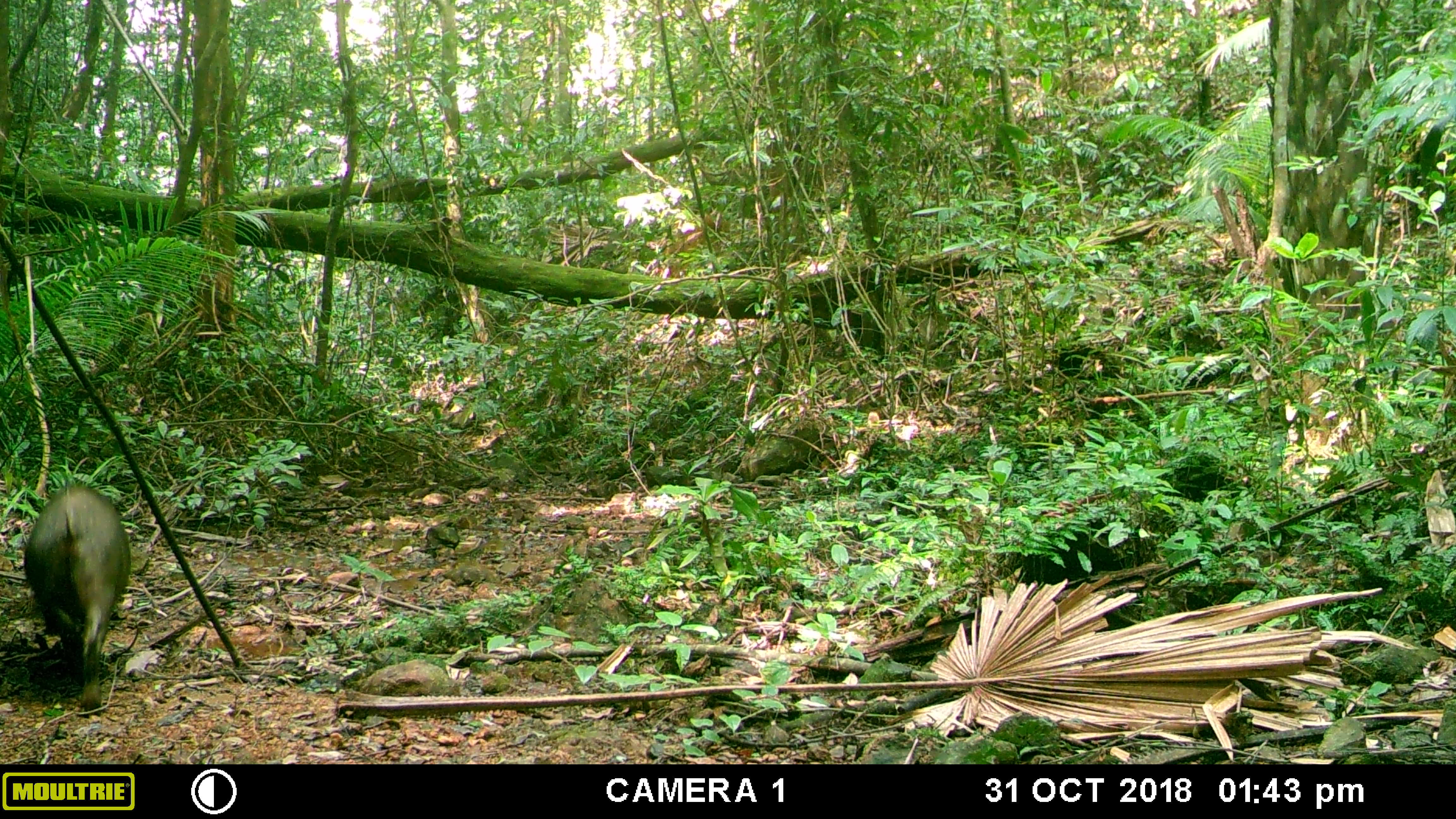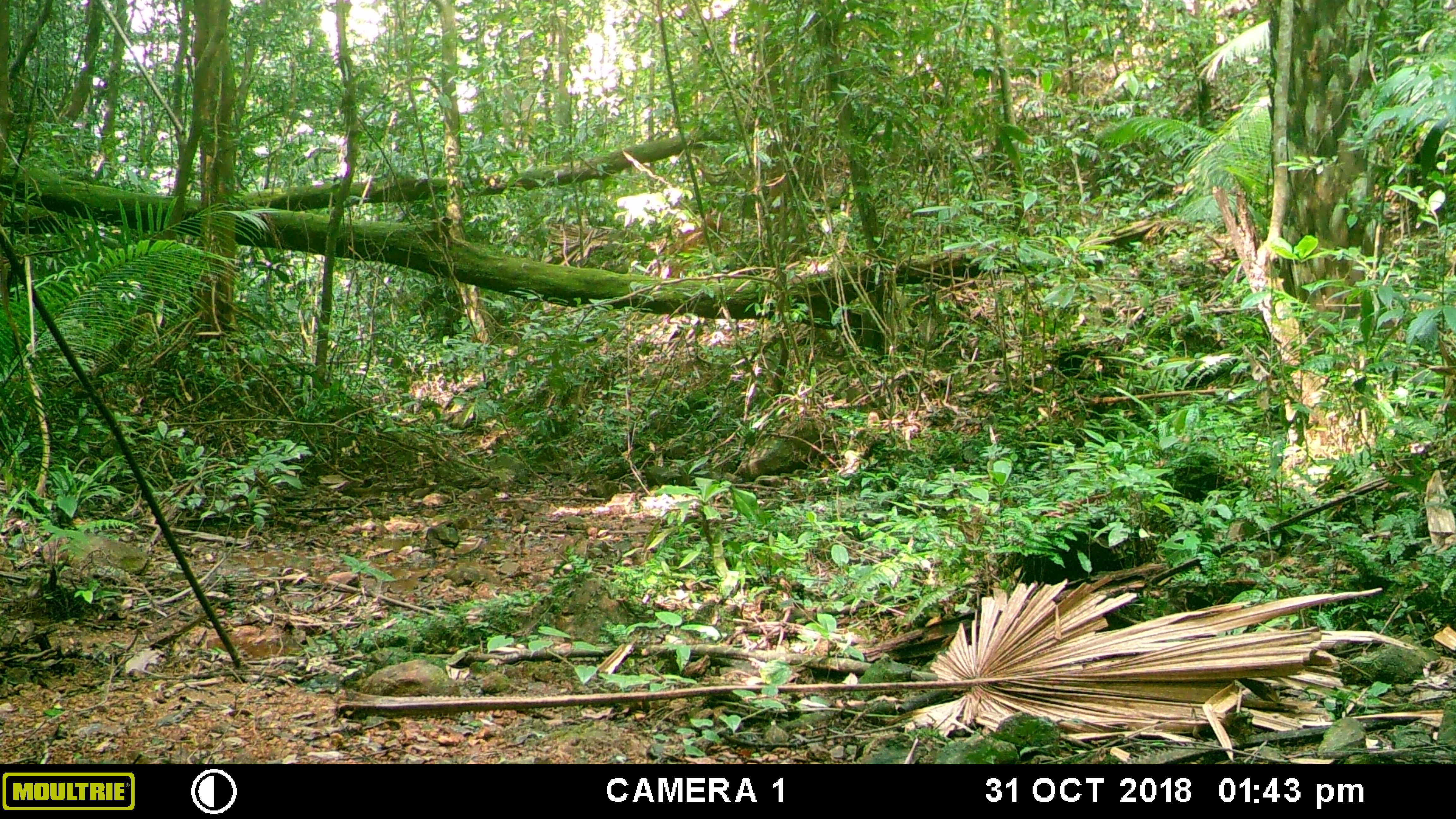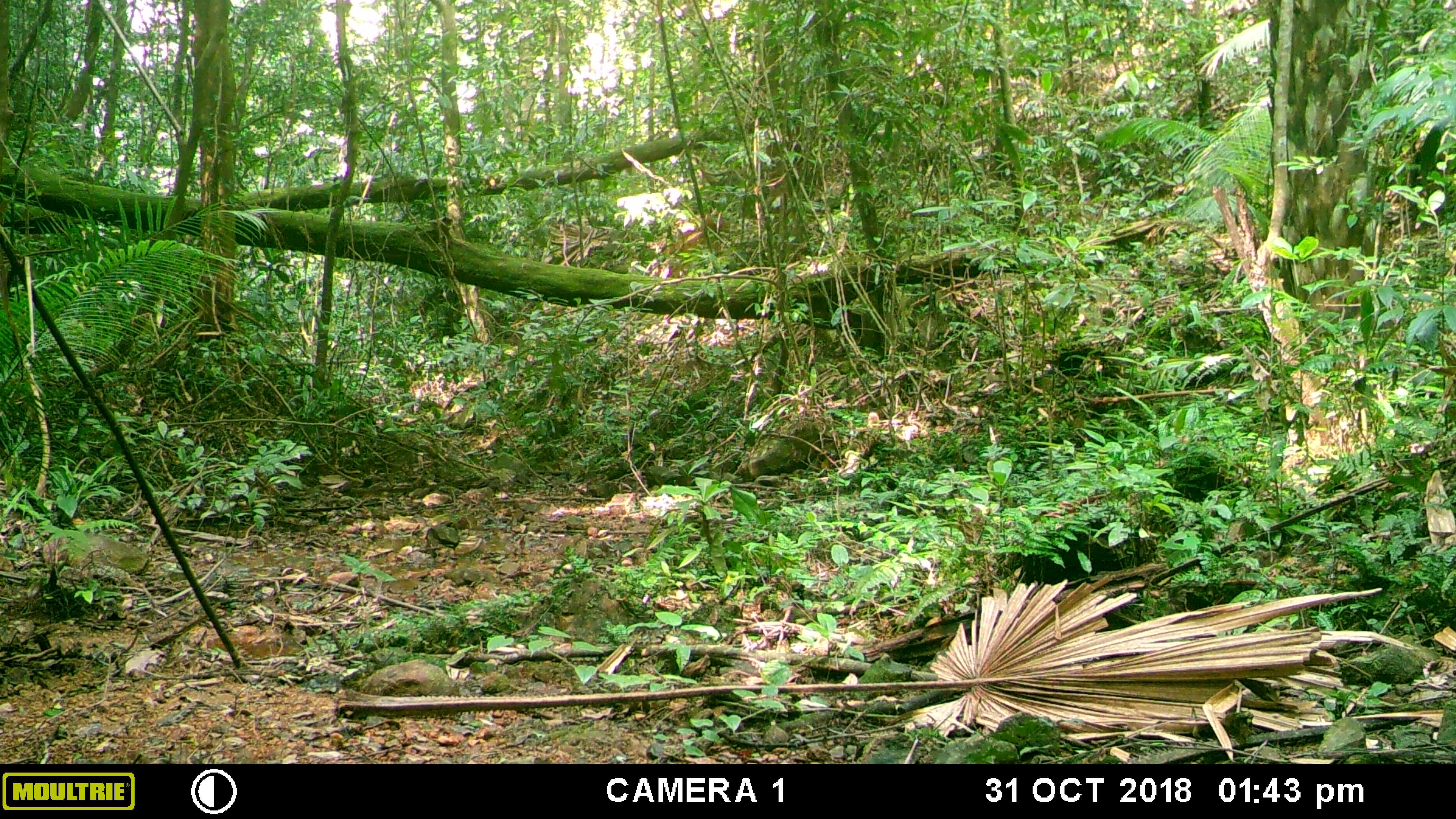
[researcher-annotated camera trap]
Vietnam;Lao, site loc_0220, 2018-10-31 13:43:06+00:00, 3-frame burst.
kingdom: Animalia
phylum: Chordata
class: Mammalia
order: Artiodactyla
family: Suidae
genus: Sus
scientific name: Sus scrofa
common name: eurasian wild pig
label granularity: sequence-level